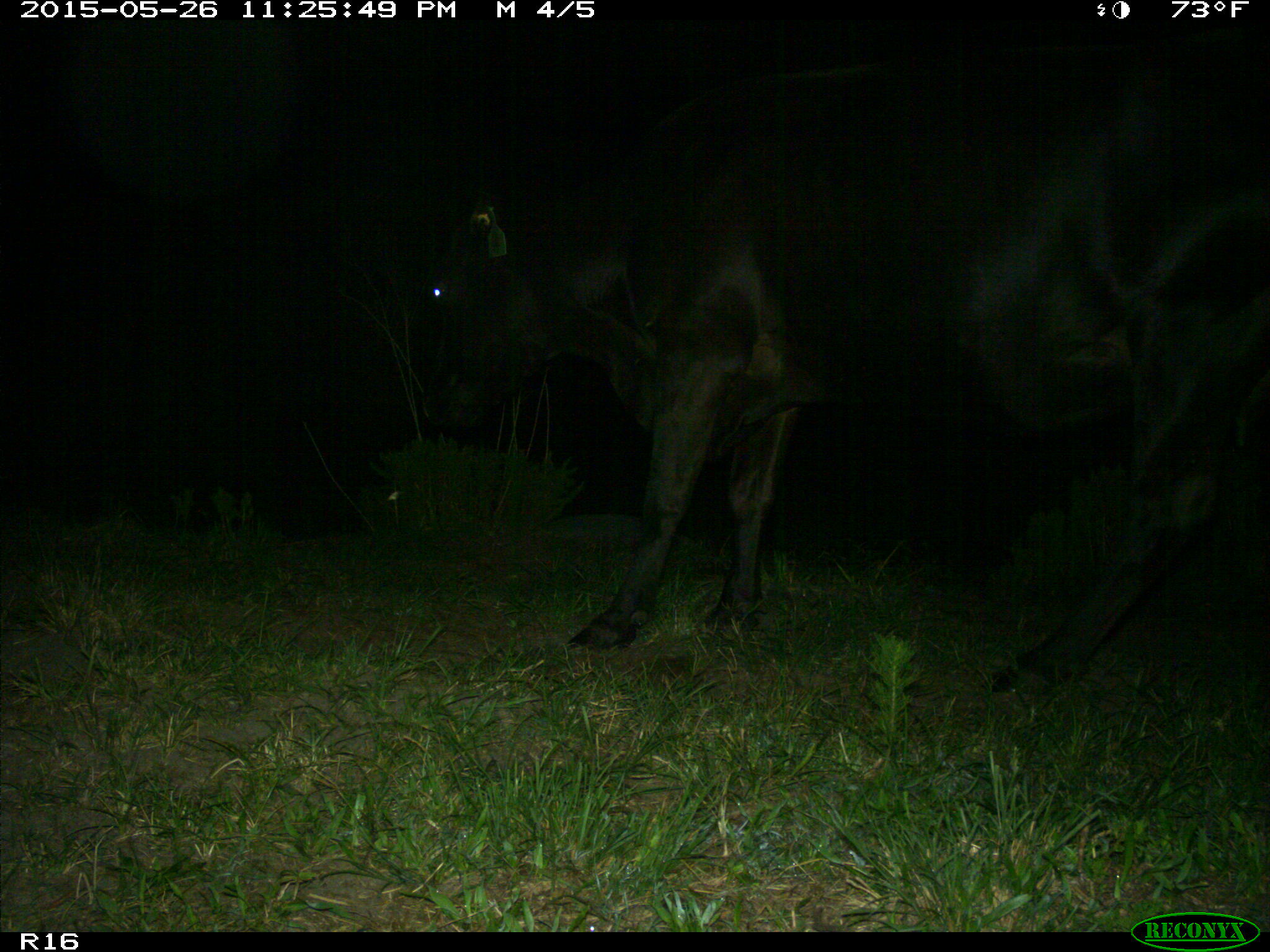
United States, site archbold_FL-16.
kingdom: Animalia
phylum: Chordata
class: Mammalia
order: Artiodactyla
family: Bovidae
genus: Bos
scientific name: Bos taurus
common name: domestic cow